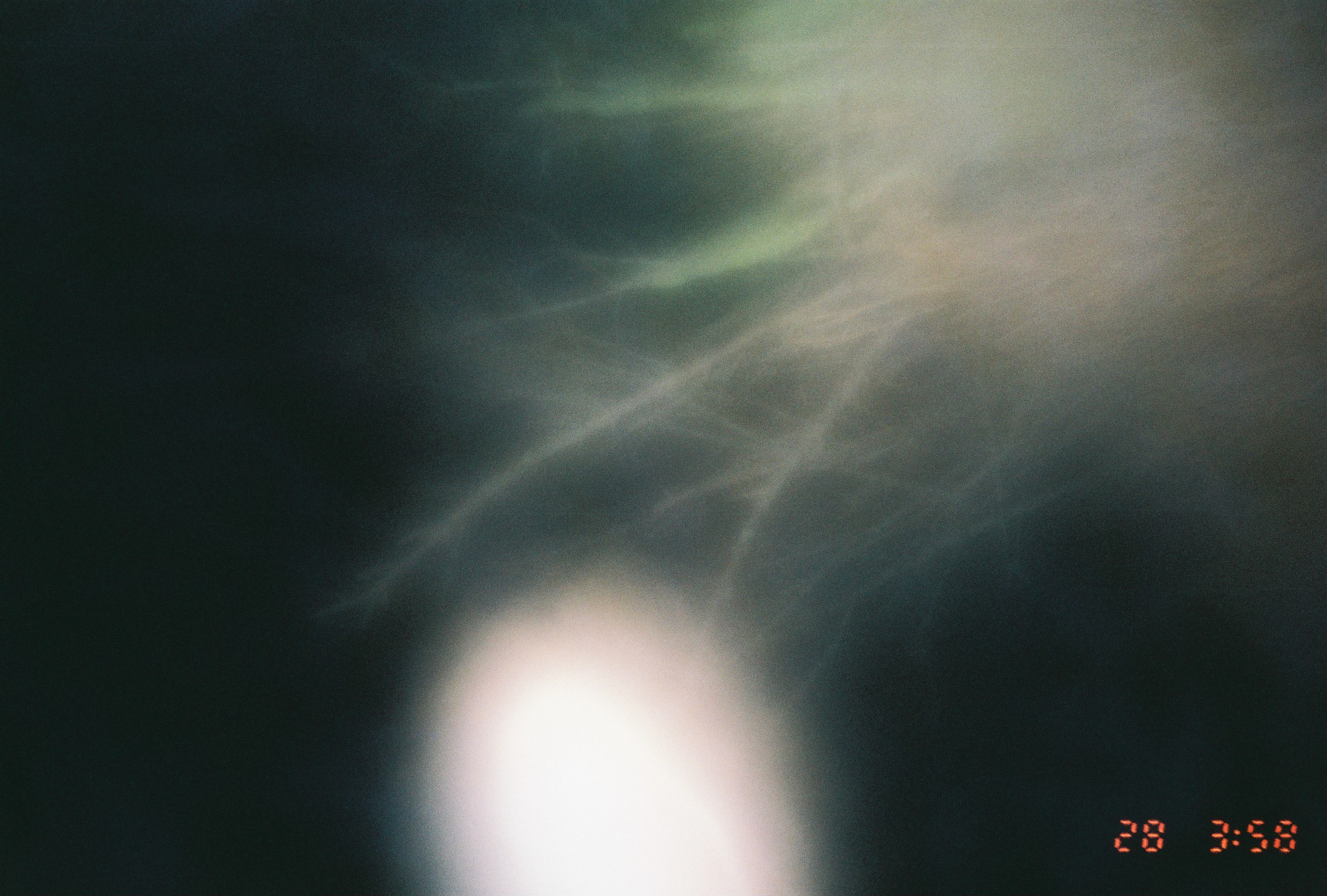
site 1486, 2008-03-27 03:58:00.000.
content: unidentified animal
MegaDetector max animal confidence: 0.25